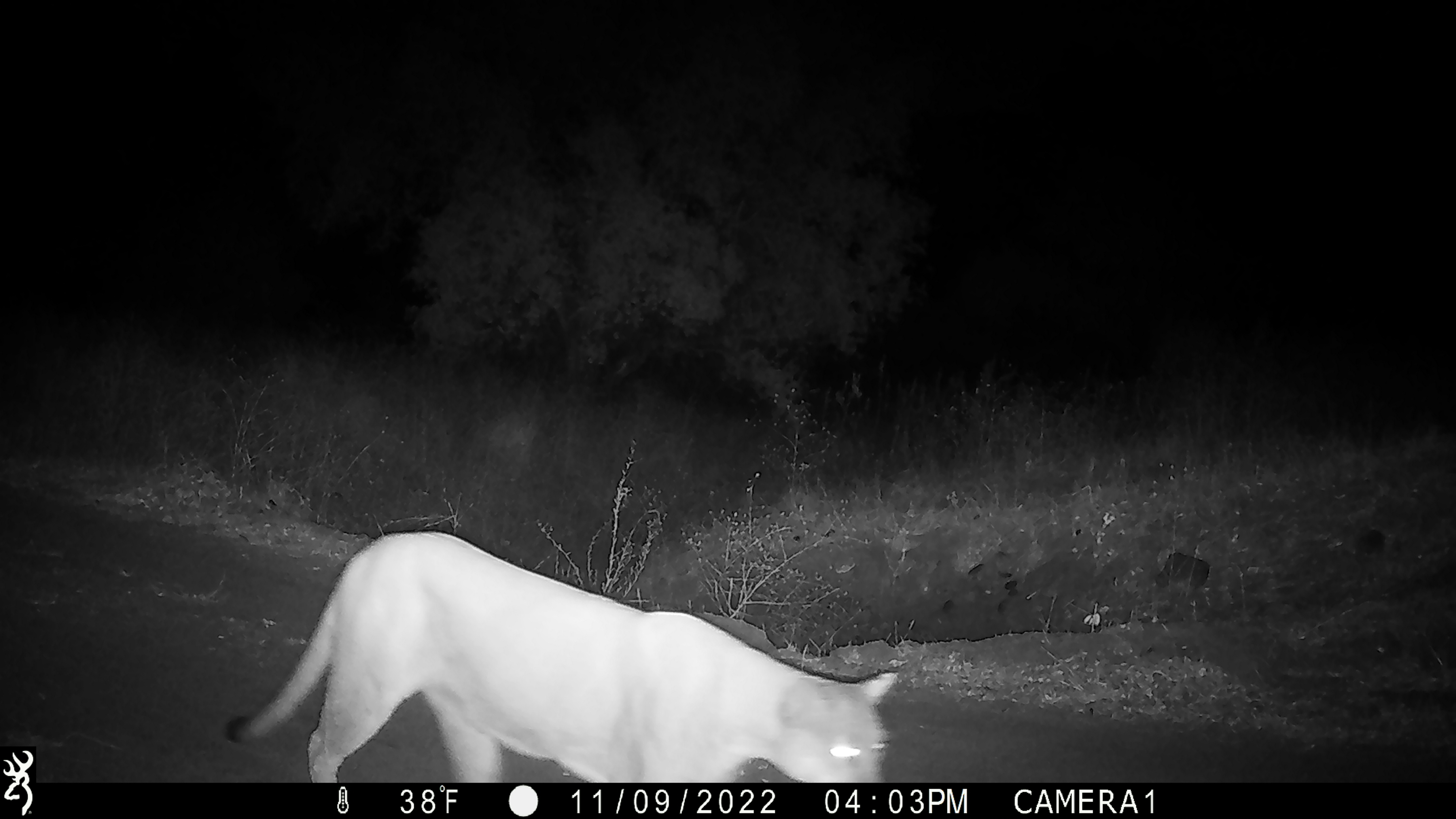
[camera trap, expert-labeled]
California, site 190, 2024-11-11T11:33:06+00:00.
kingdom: Animalia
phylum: Chordata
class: Mammalia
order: Carnivora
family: Felidae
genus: Puma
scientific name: Puma concolor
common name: puma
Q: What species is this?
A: Puma (Puma concolor).